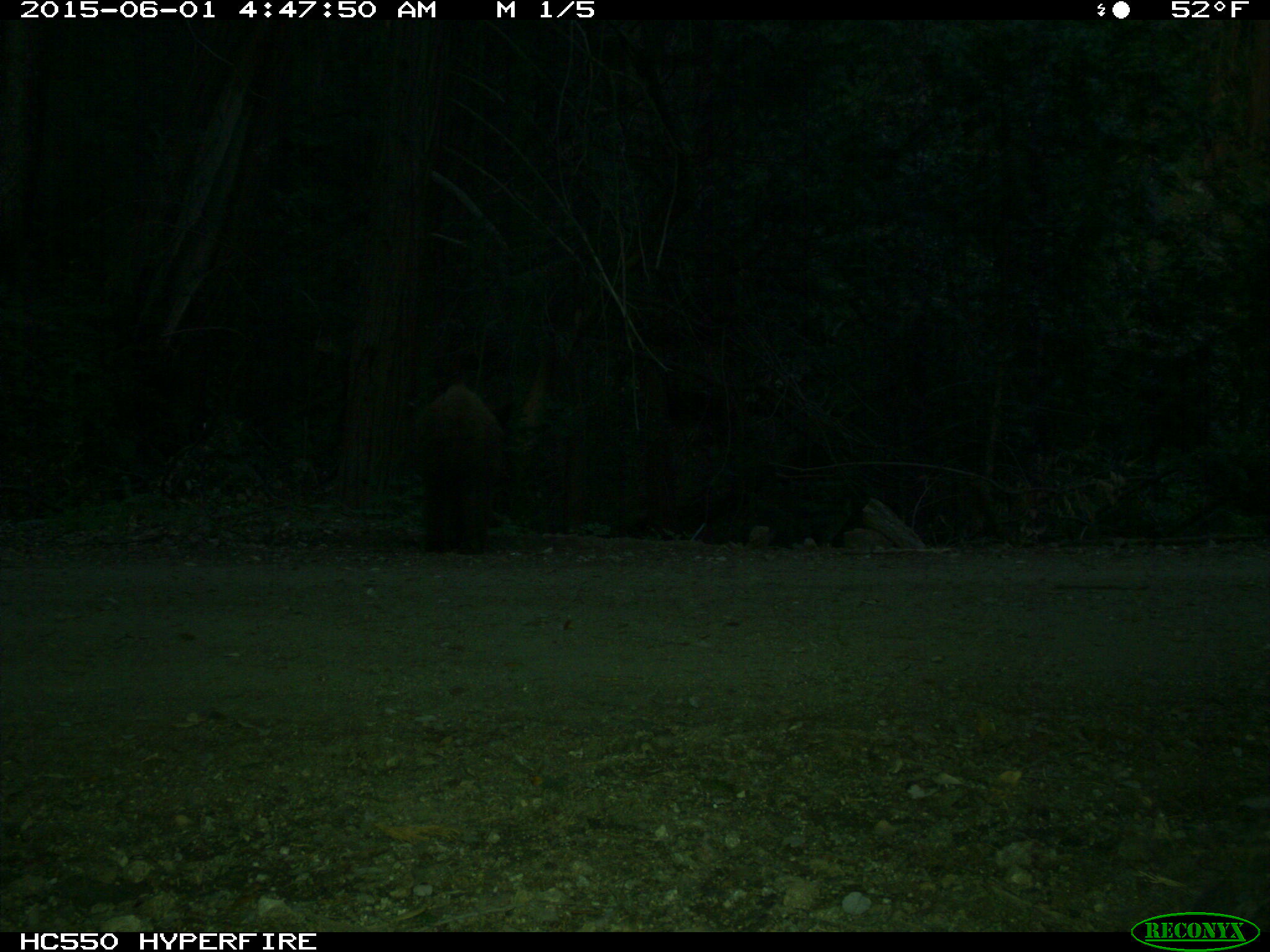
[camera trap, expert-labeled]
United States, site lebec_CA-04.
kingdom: Animalia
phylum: Chordata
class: Mammalia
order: Carnivora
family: Ursidae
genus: Ursus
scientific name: Ursus americanus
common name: american black bear